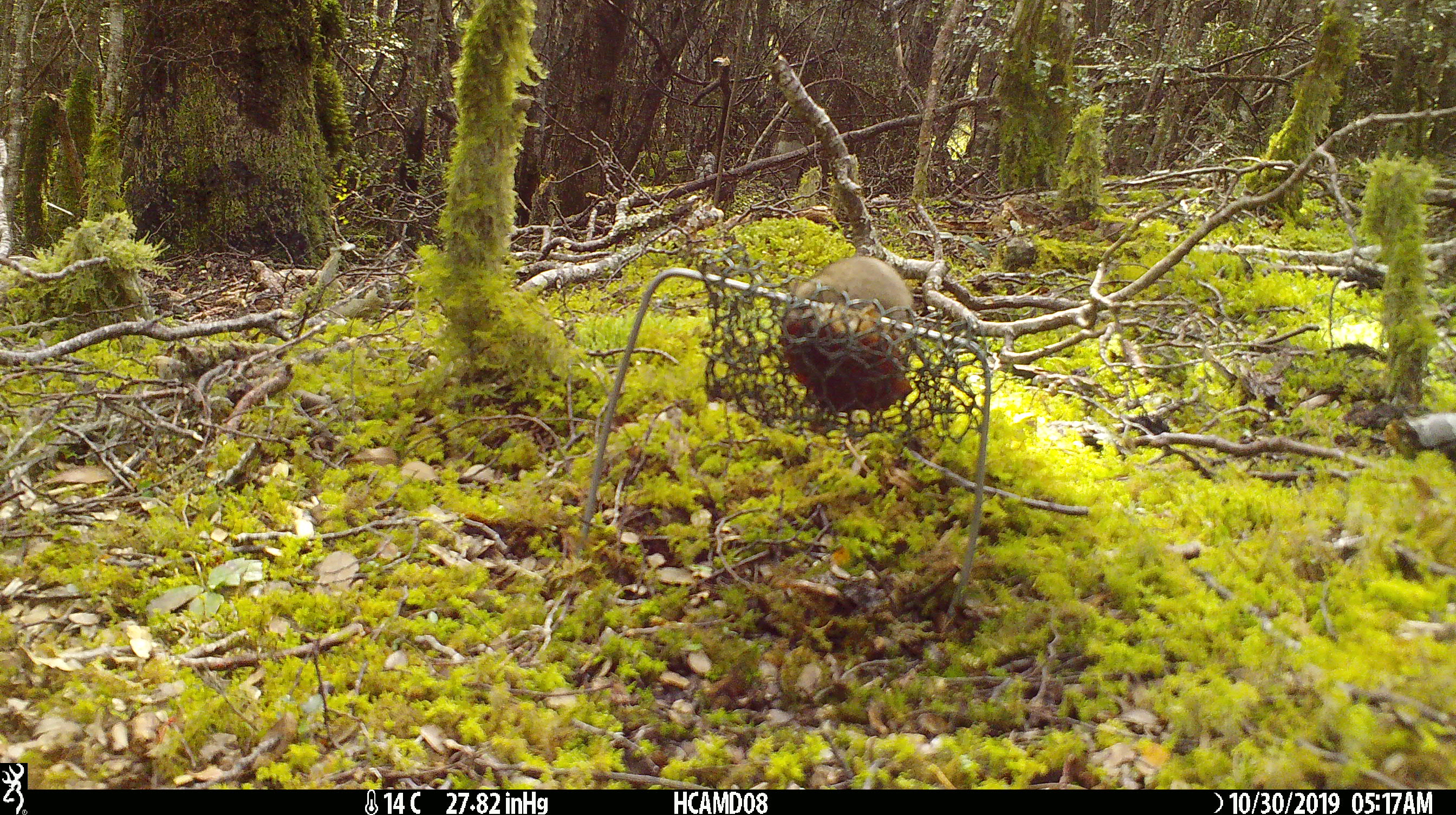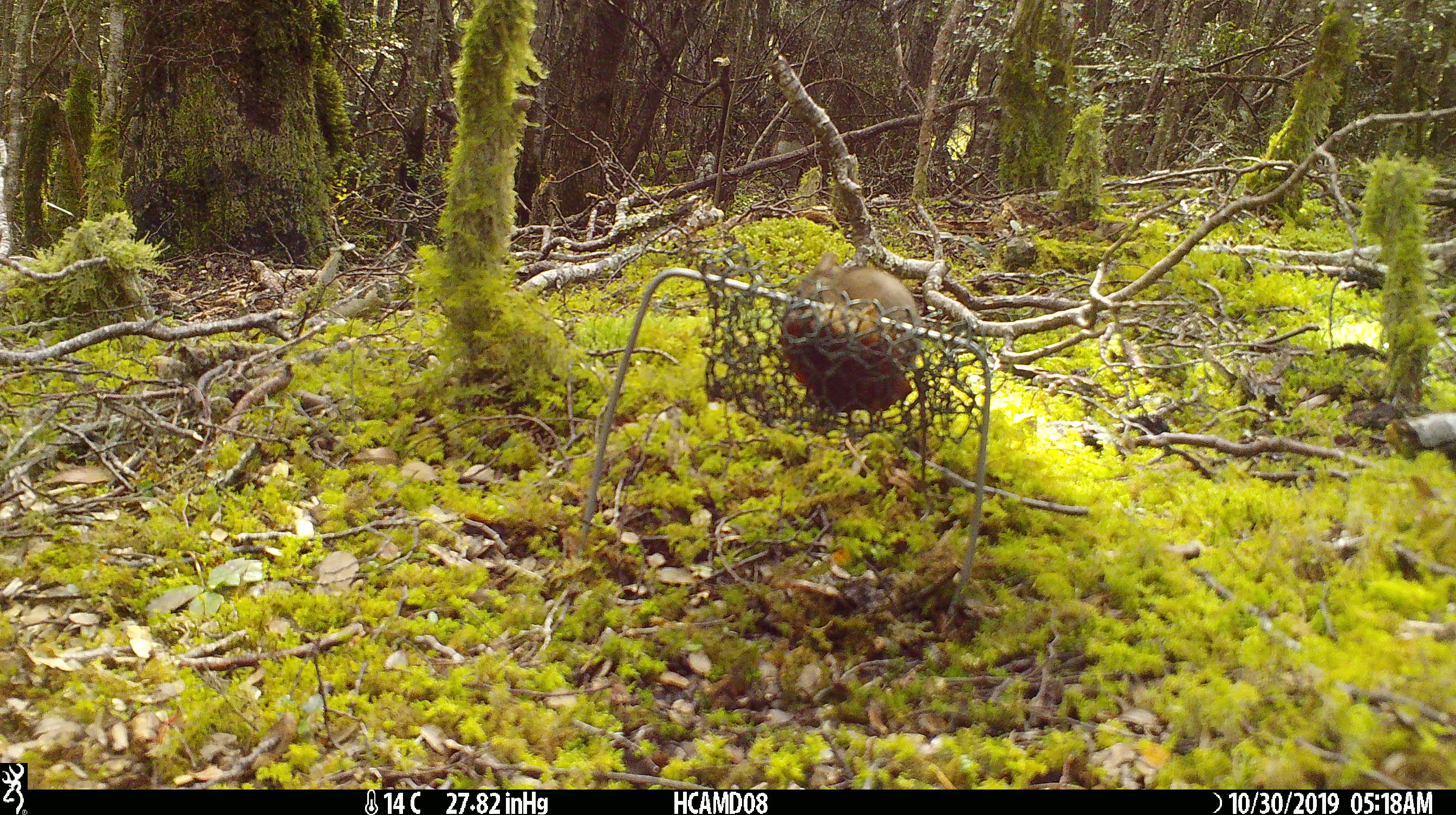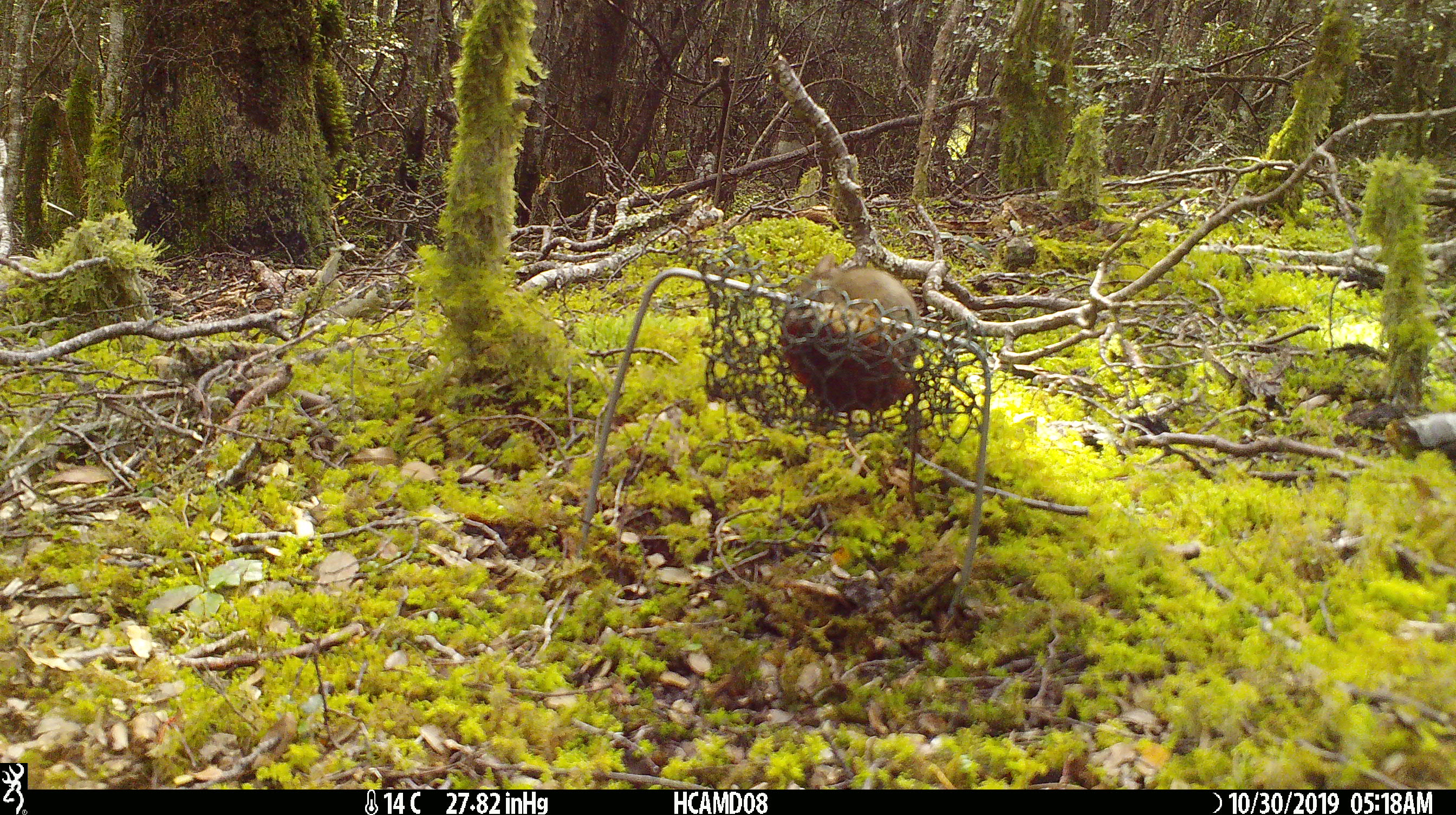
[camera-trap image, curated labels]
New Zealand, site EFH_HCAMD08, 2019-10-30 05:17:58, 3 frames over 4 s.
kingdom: Animalia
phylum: Chordata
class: Mammalia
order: Rodentia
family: Muridae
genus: Mus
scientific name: Mus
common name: mouse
Mouse (Mus).